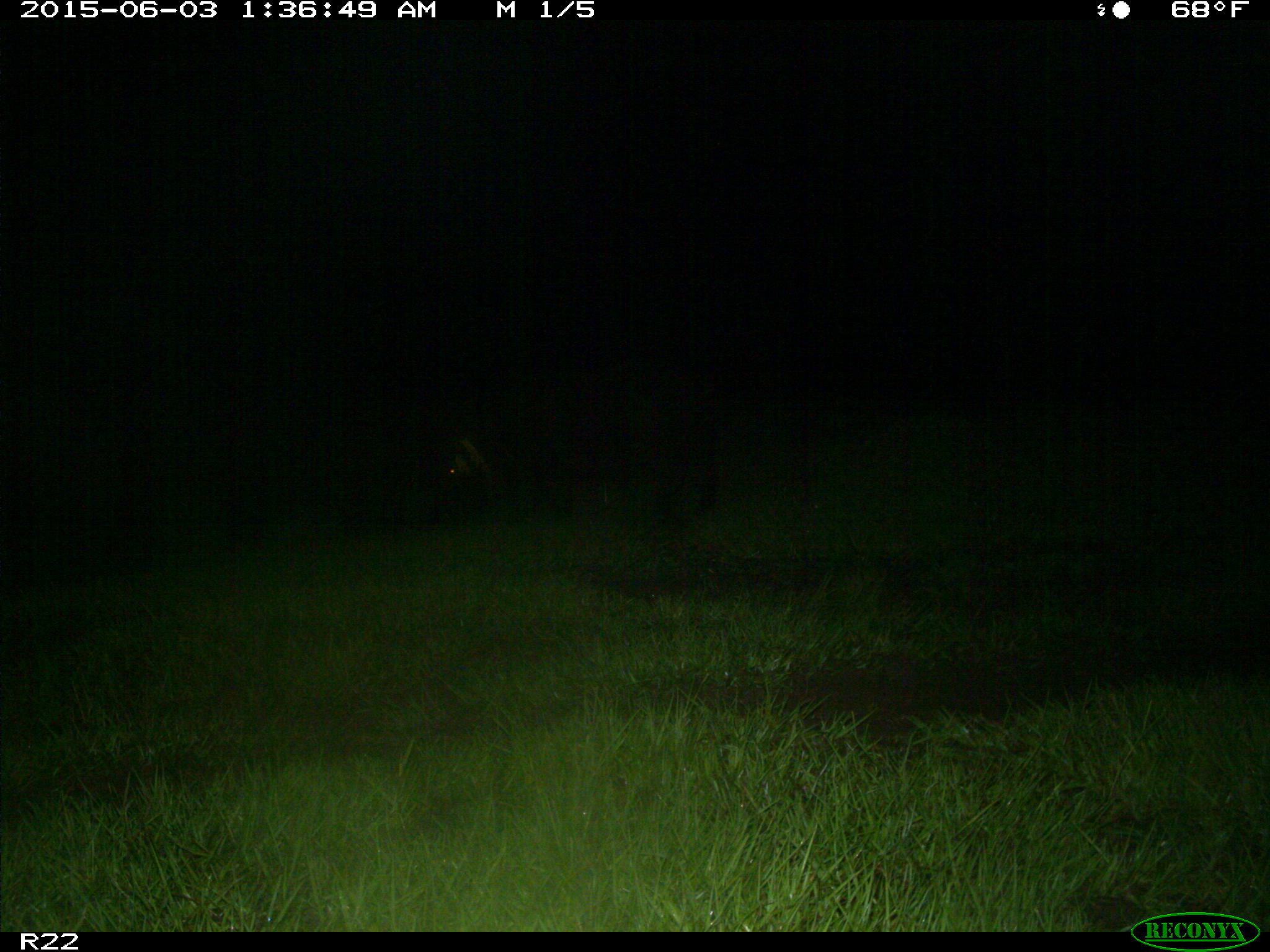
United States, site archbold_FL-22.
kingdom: Animalia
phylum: Chordata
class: Mammalia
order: Artiodactyla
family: Bovidae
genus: Bos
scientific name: Bos taurus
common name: domestic cow